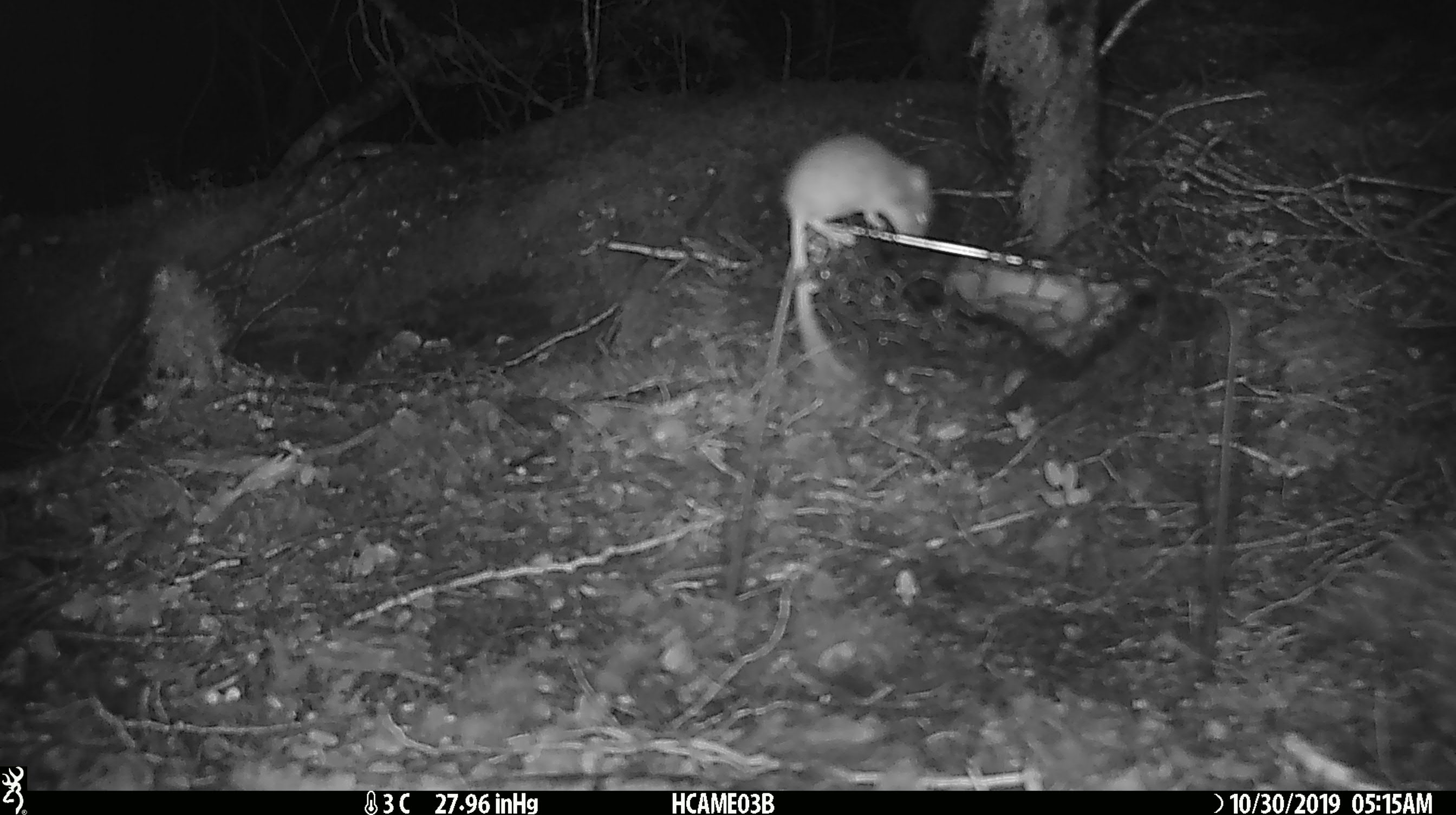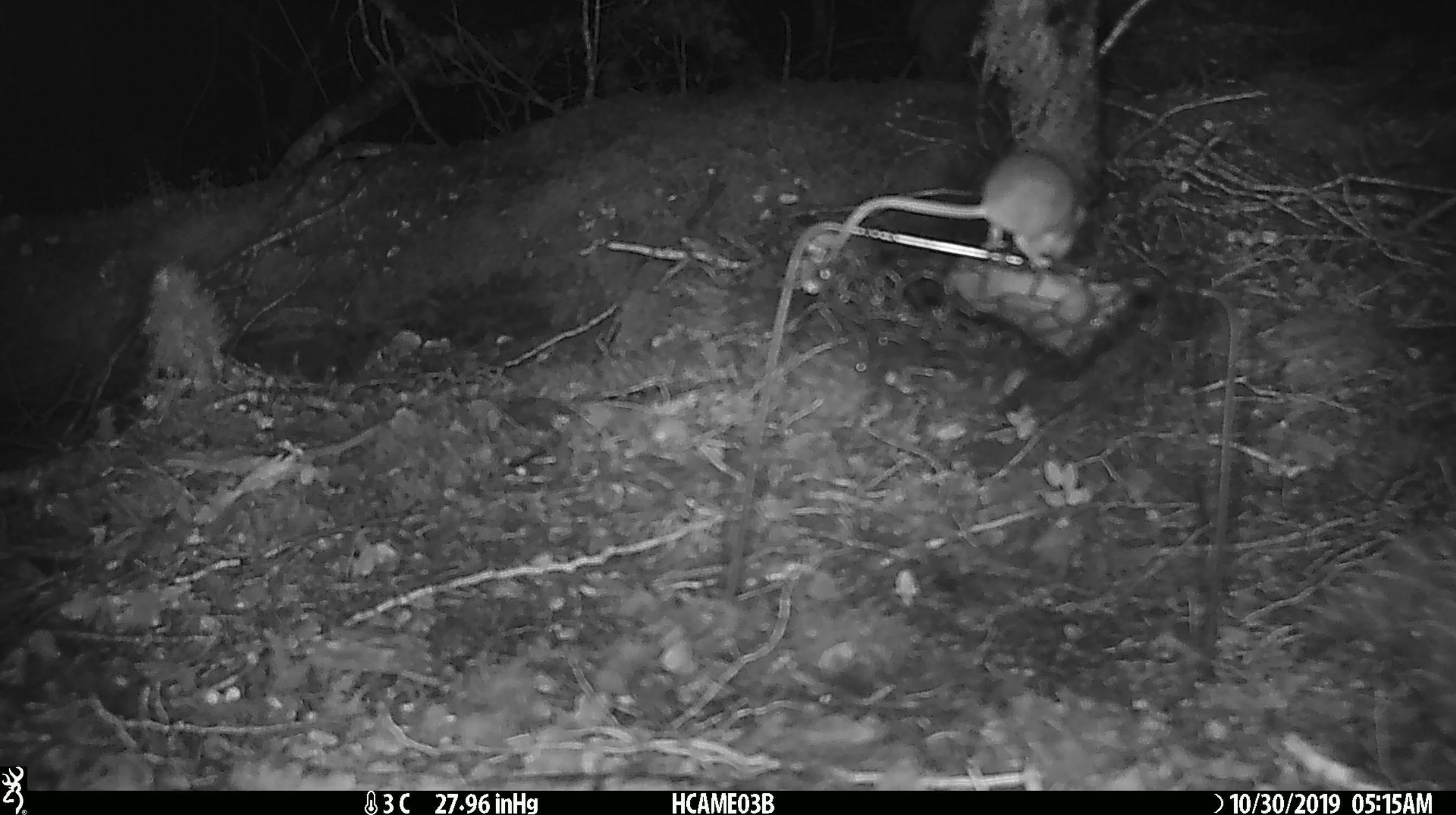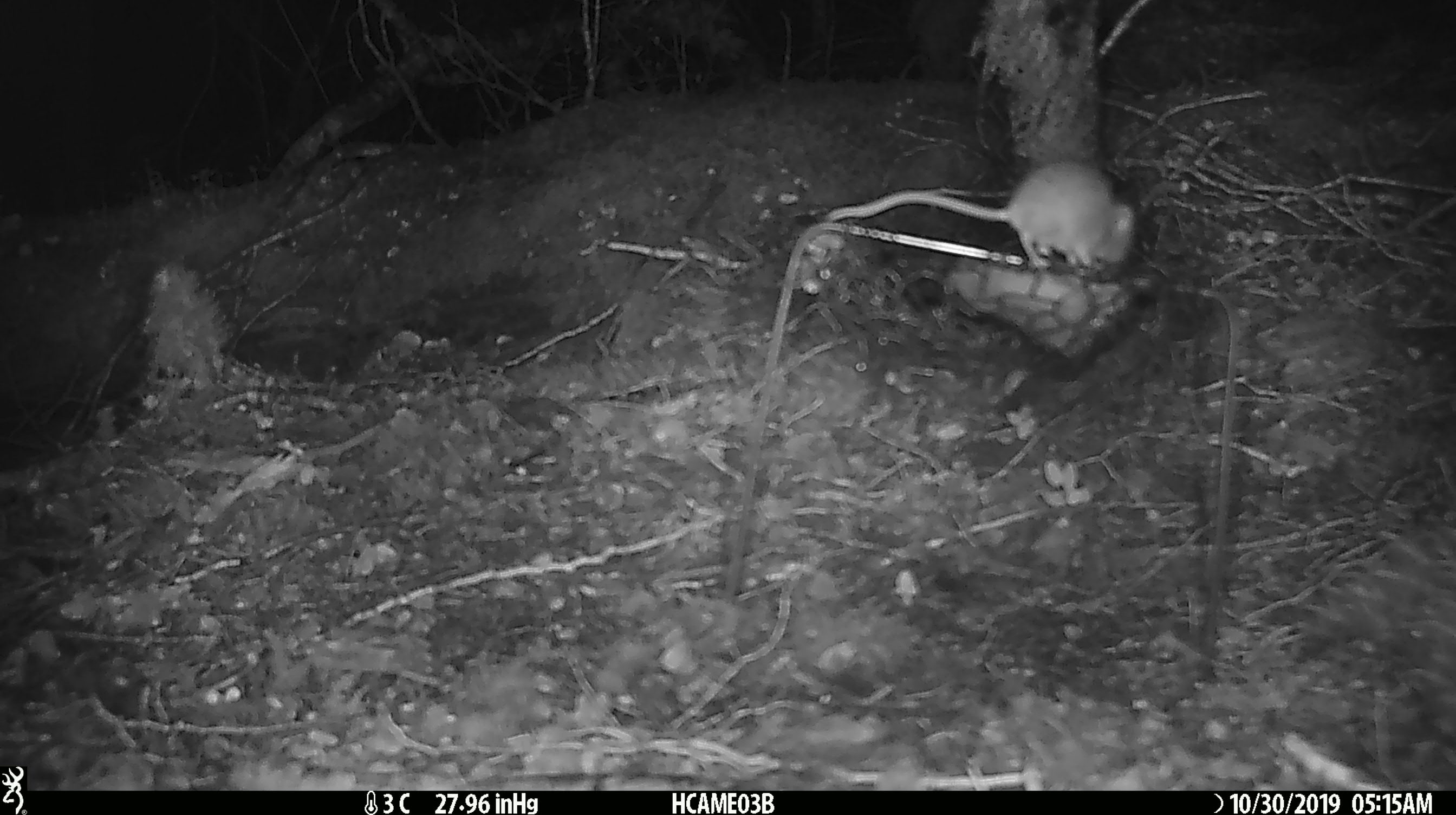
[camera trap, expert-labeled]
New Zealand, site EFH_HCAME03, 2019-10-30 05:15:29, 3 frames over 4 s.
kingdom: Animalia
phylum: Chordata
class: Mammalia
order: Rodentia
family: Muridae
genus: Mus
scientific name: Mus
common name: mouse